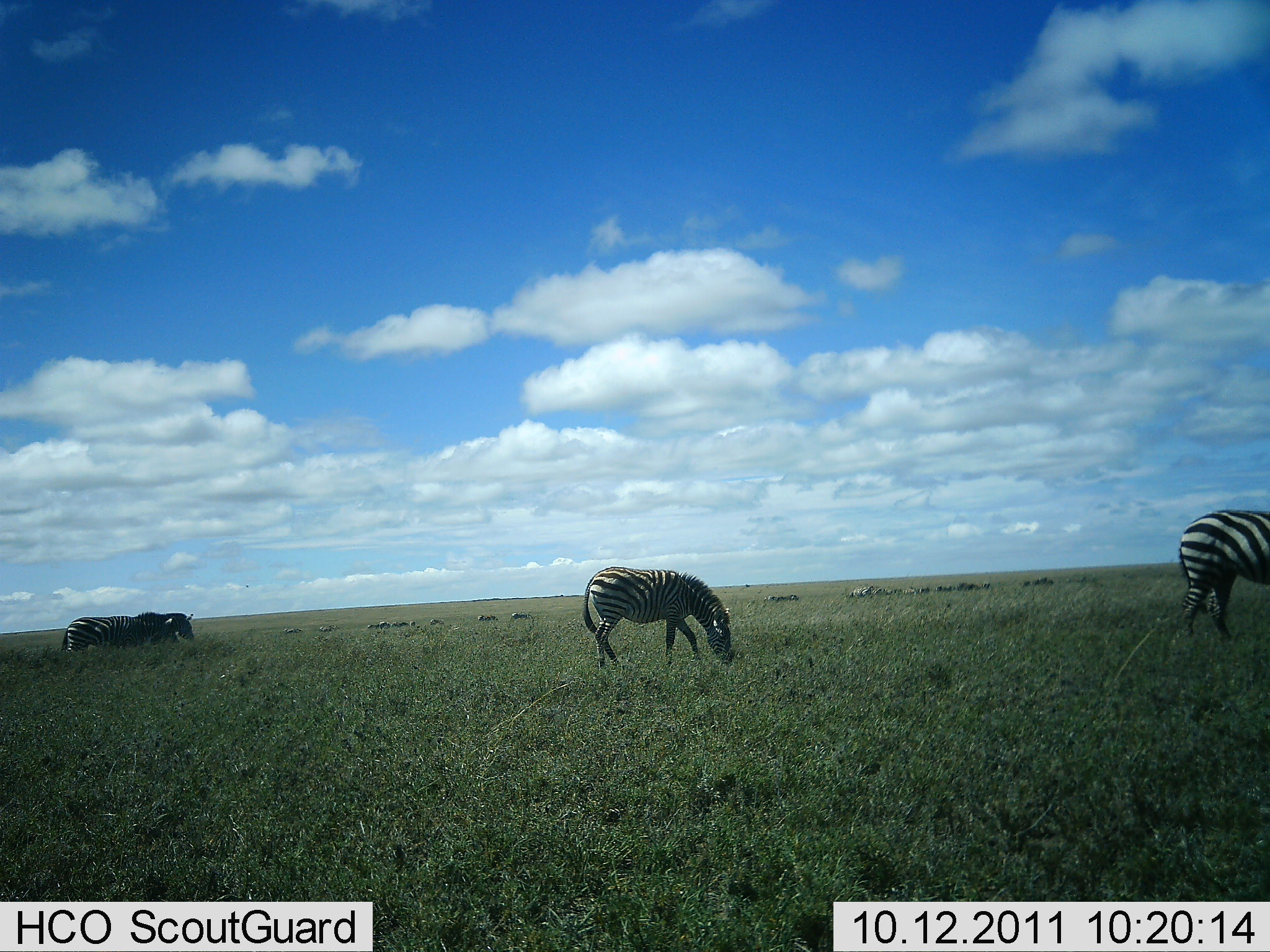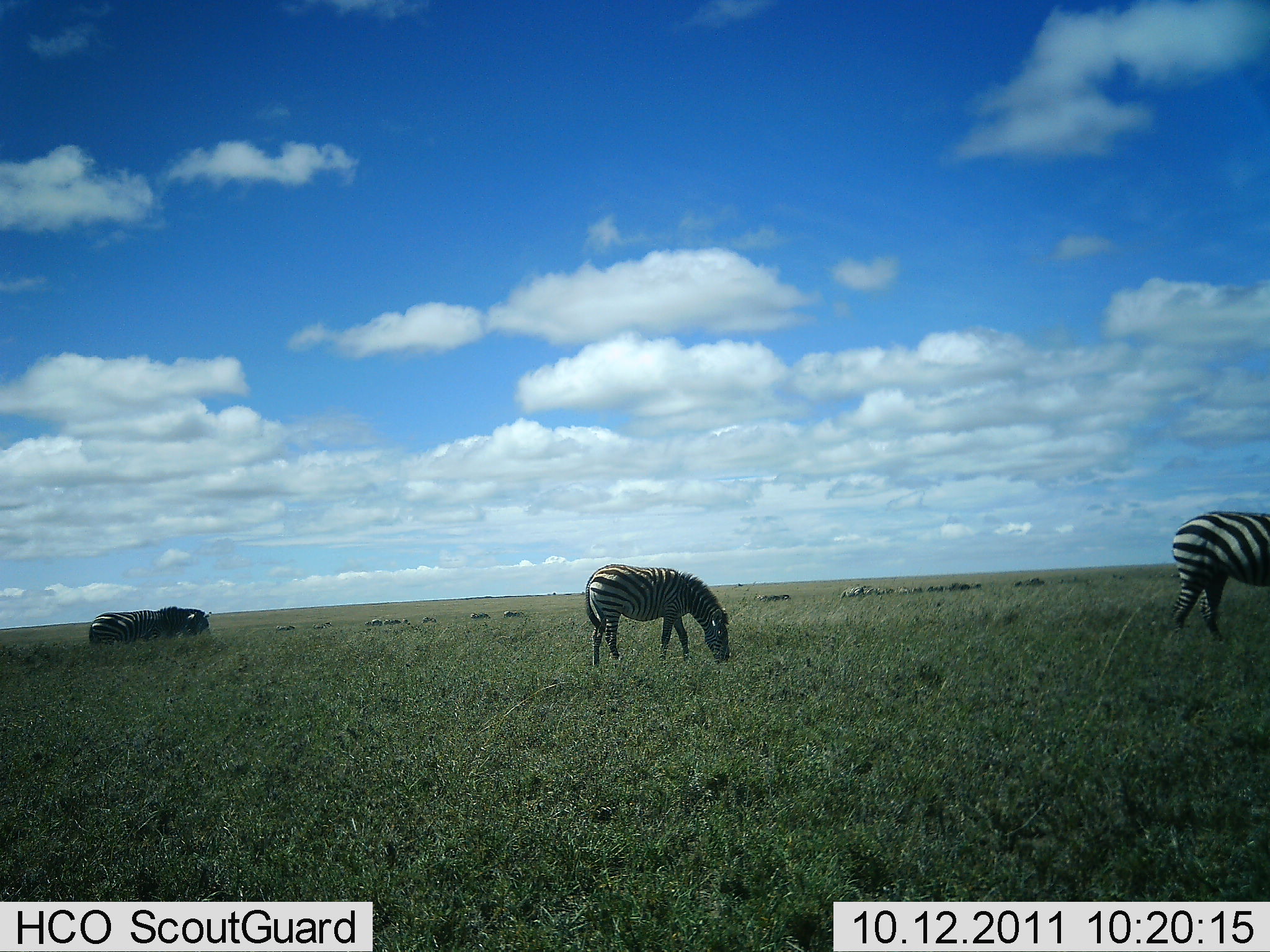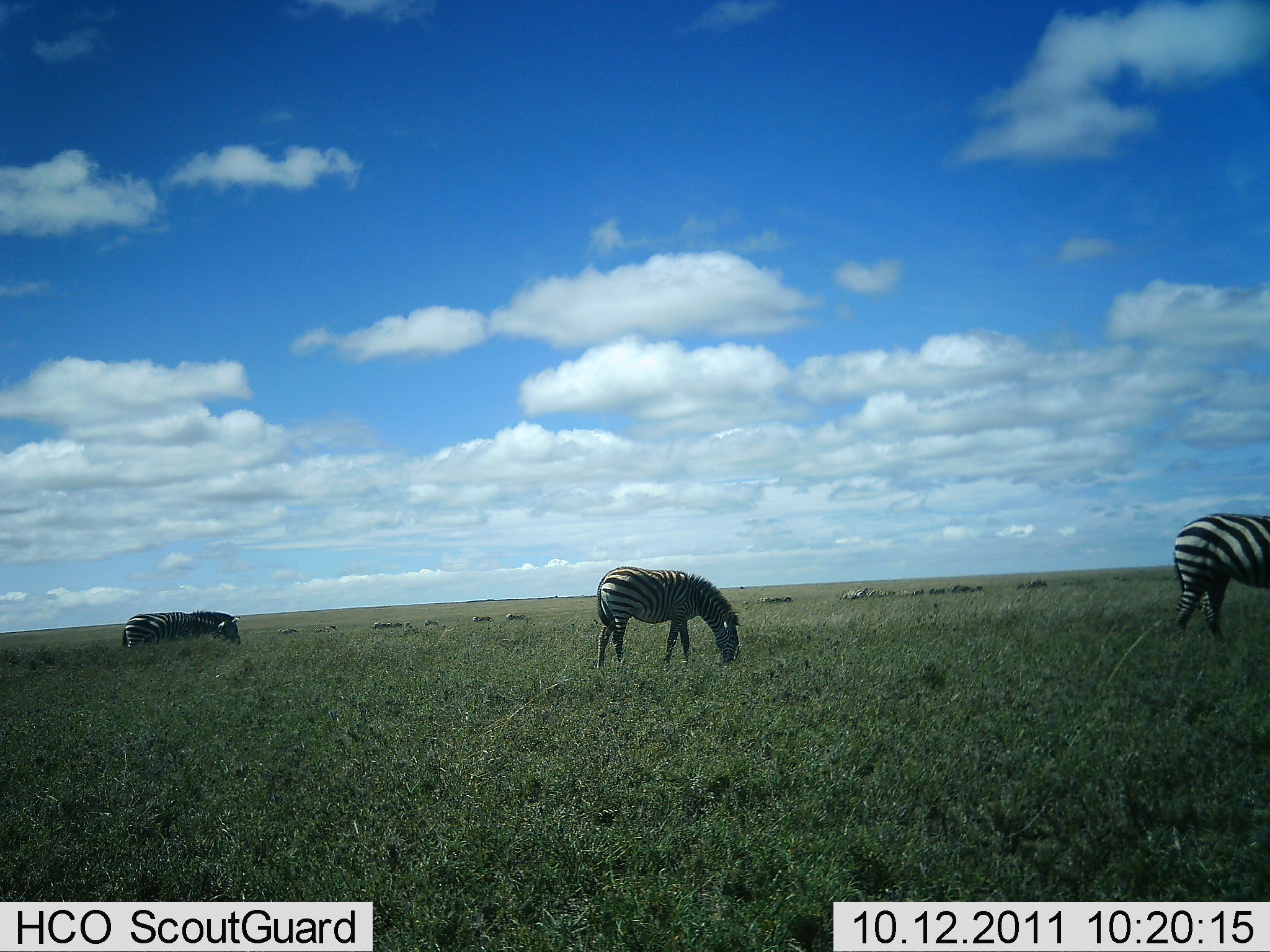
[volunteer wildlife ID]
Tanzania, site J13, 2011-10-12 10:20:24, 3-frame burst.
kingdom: Animalia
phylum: Chordata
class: Mammalia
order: Perissodactyla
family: Equidae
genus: Equus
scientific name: Equus quagga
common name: plains zebra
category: zebra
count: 3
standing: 23%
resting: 0%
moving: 31%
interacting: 0%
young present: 0%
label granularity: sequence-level